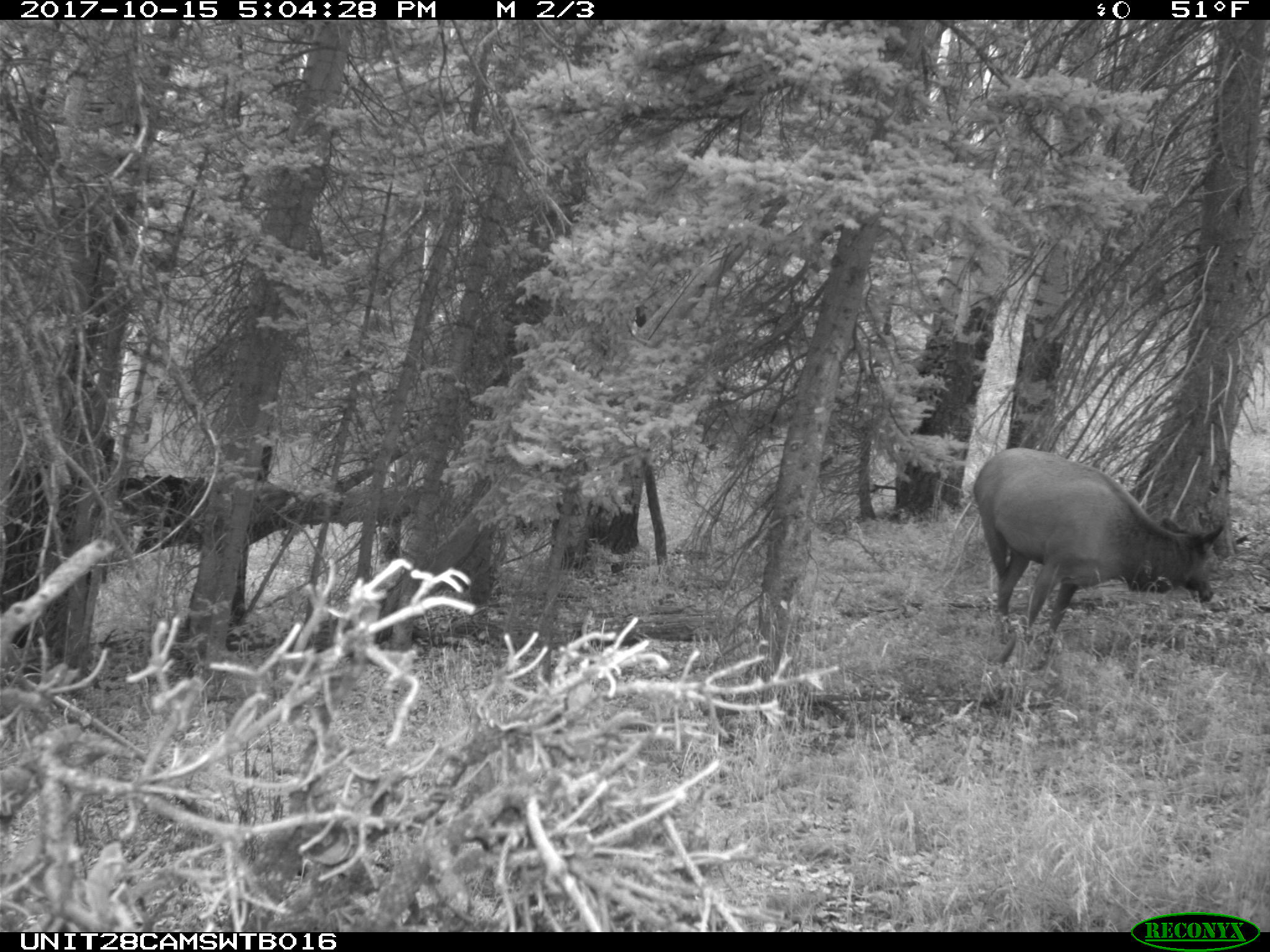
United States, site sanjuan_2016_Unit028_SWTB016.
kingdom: Animalia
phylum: Chordata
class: Mammalia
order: Artiodactyla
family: Cervidae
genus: Cervus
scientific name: Cervus elaphus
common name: red deer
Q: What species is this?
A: Cervus elaphus (red deer).